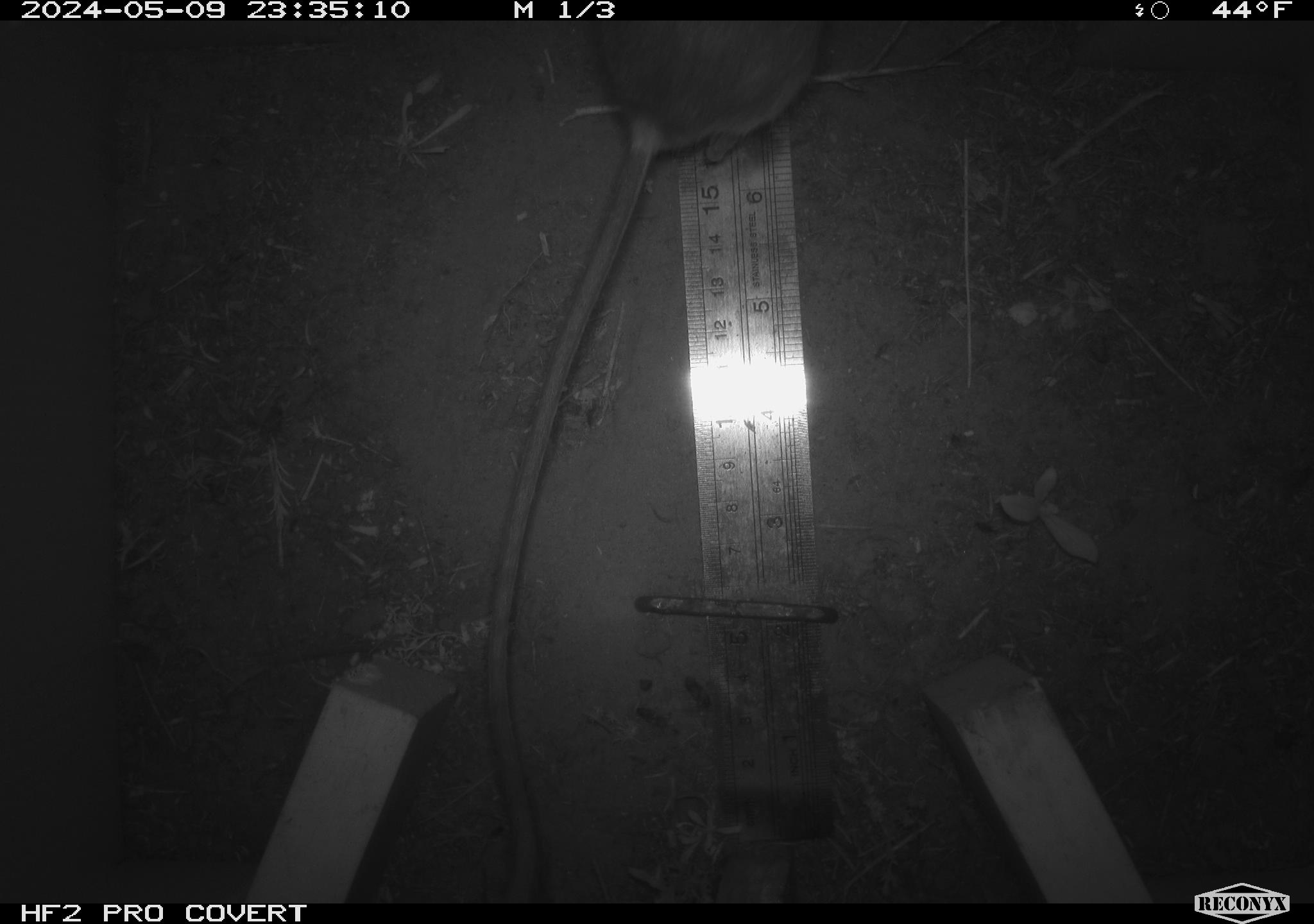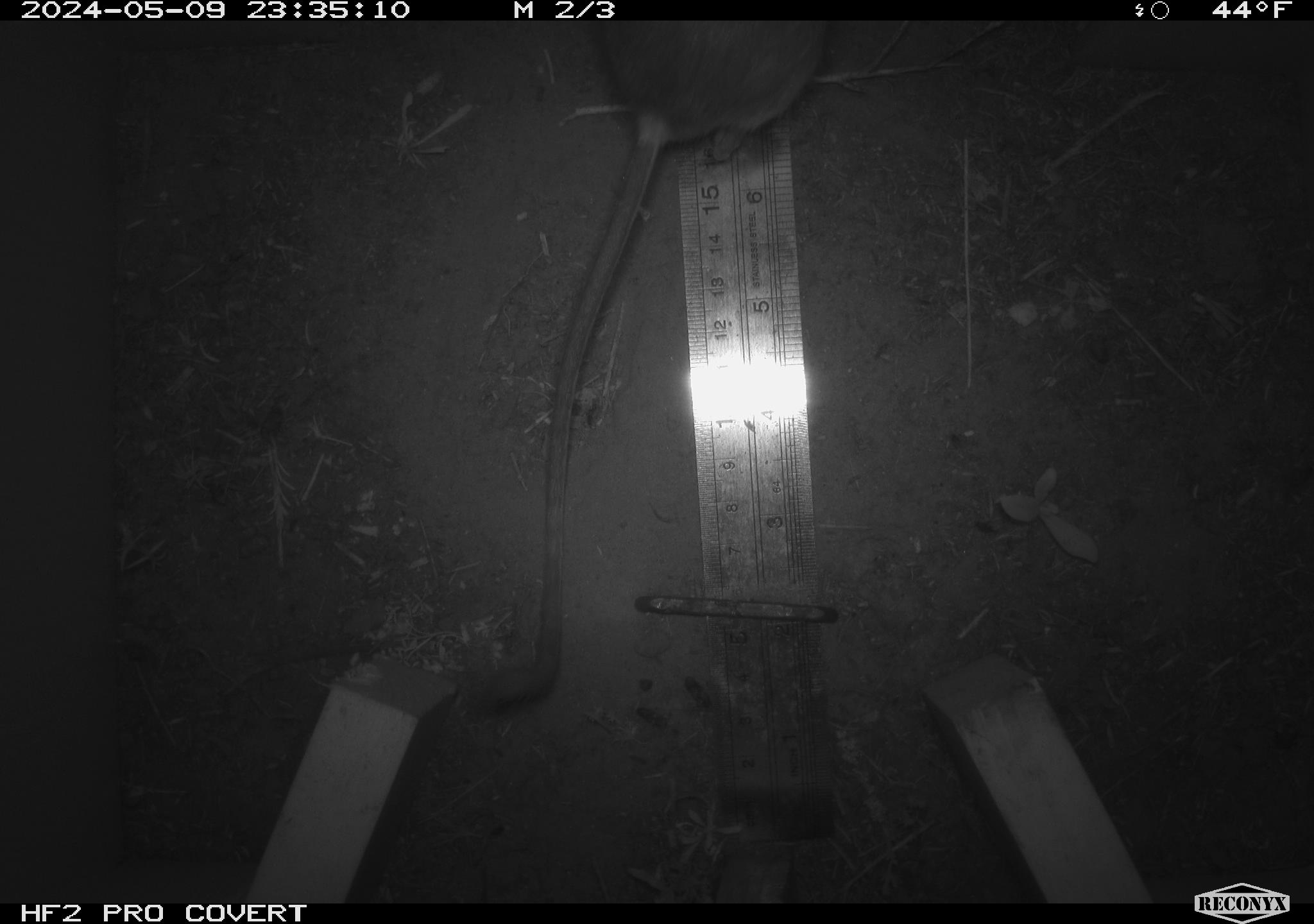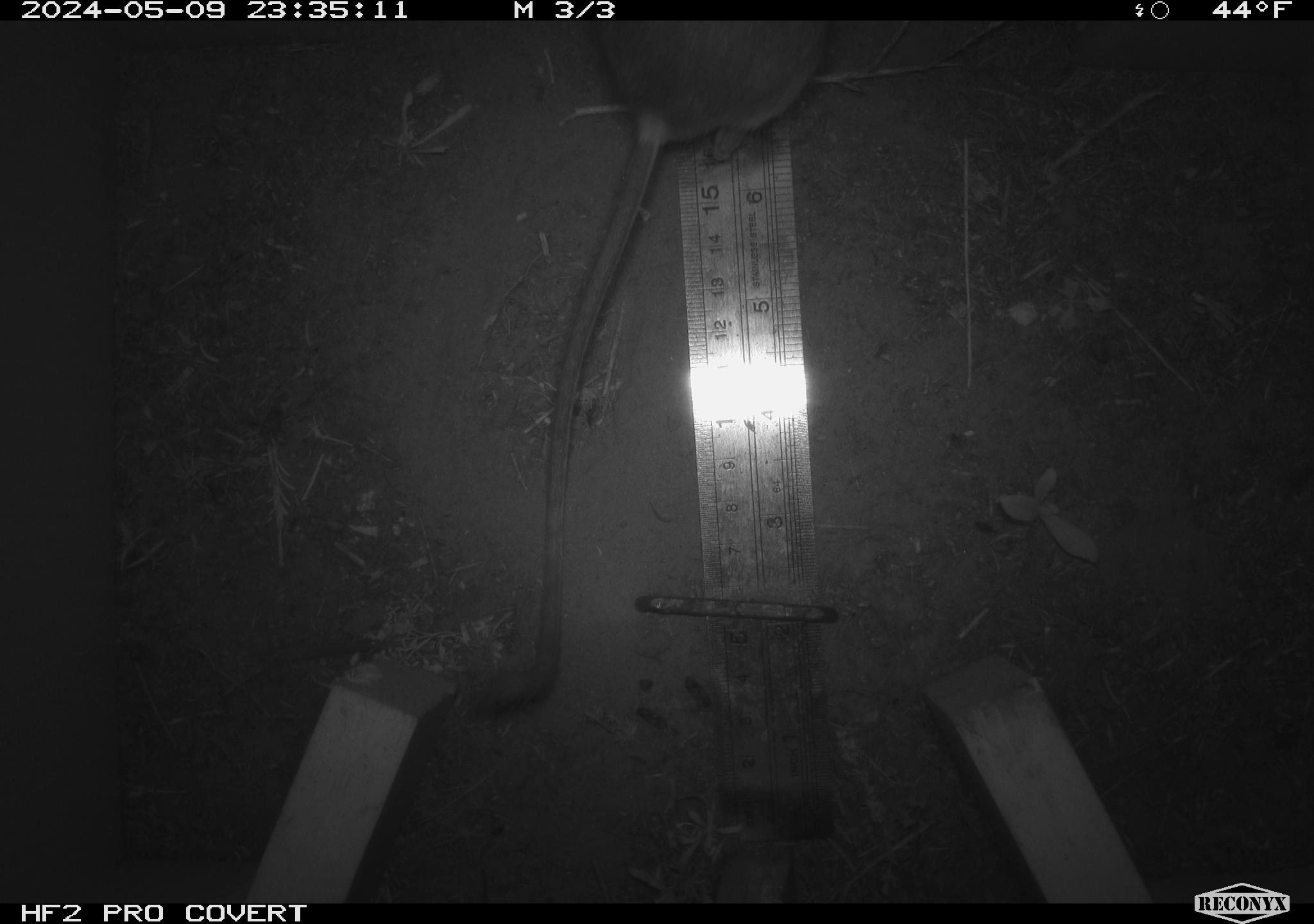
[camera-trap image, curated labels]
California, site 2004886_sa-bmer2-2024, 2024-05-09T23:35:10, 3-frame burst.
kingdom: Animalia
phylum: Chordata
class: Mammalia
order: Rodentia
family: Heteromyidae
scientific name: Heteromyidae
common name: kangaroo rats and pocket mice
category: heteromyidae family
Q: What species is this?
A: Heteromyidae family (kangaroo rats and pocket mice) (Heteromyidae).